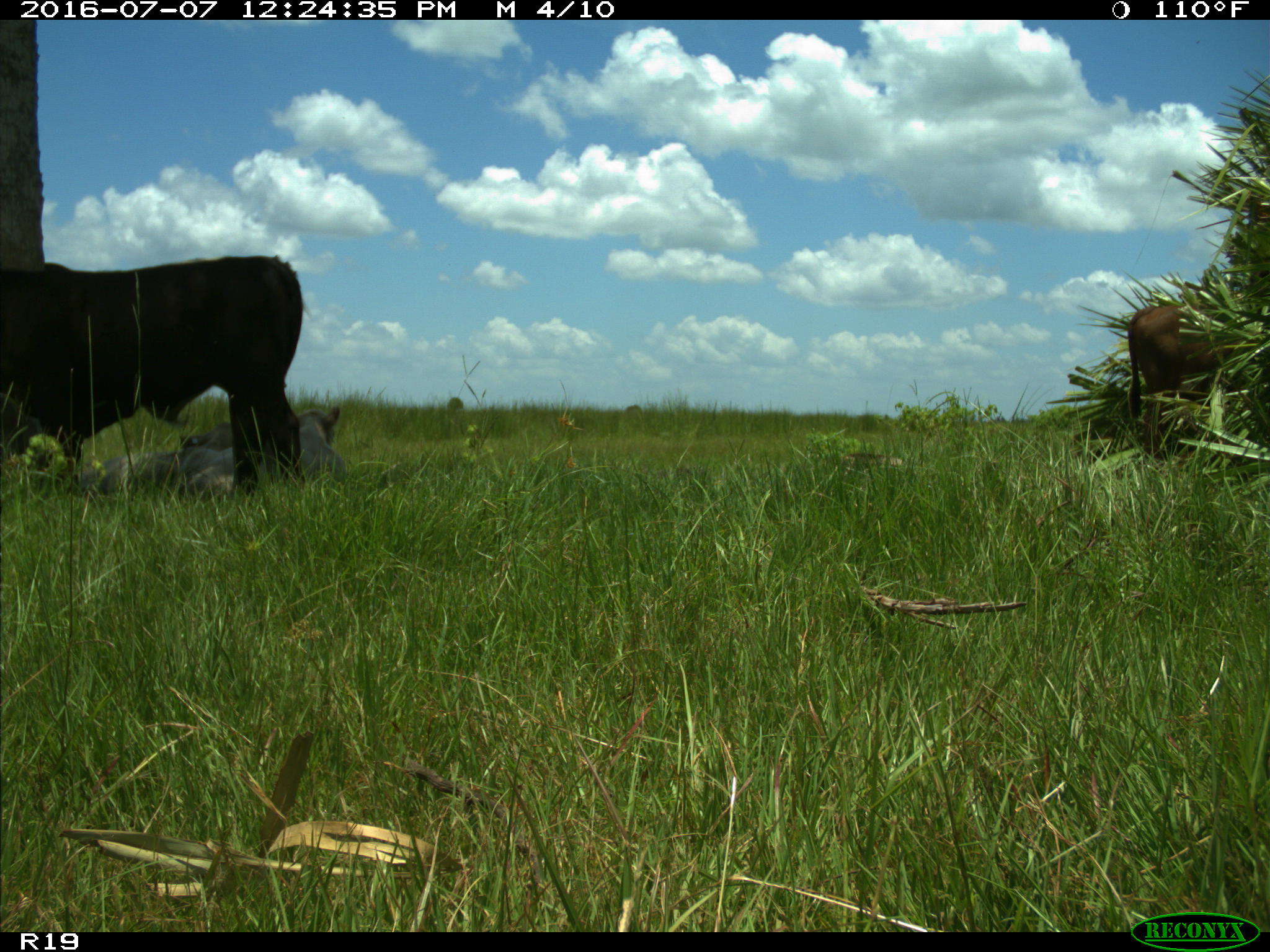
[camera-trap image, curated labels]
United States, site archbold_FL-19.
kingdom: Animalia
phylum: Chordata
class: Mammalia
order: Artiodactyla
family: Bovidae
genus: Bos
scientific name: Bos taurus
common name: domestic cow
Bos taurus (domestic cow).